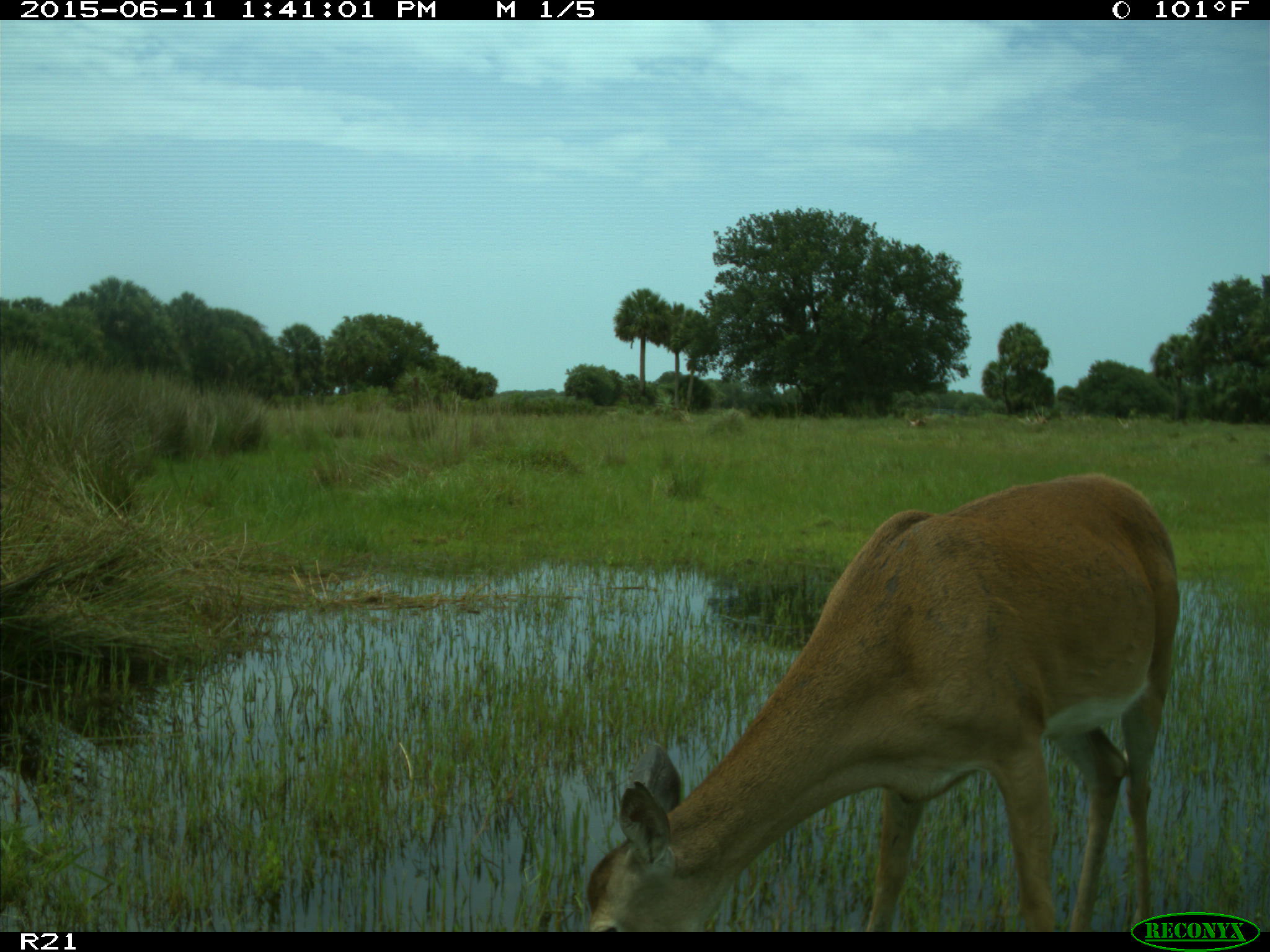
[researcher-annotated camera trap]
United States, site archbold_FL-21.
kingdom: Animalia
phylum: Chordata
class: Mammalia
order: Artiodactyla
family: Cervidae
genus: Odocoileus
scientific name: Odocoileus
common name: deer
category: unidentified deer